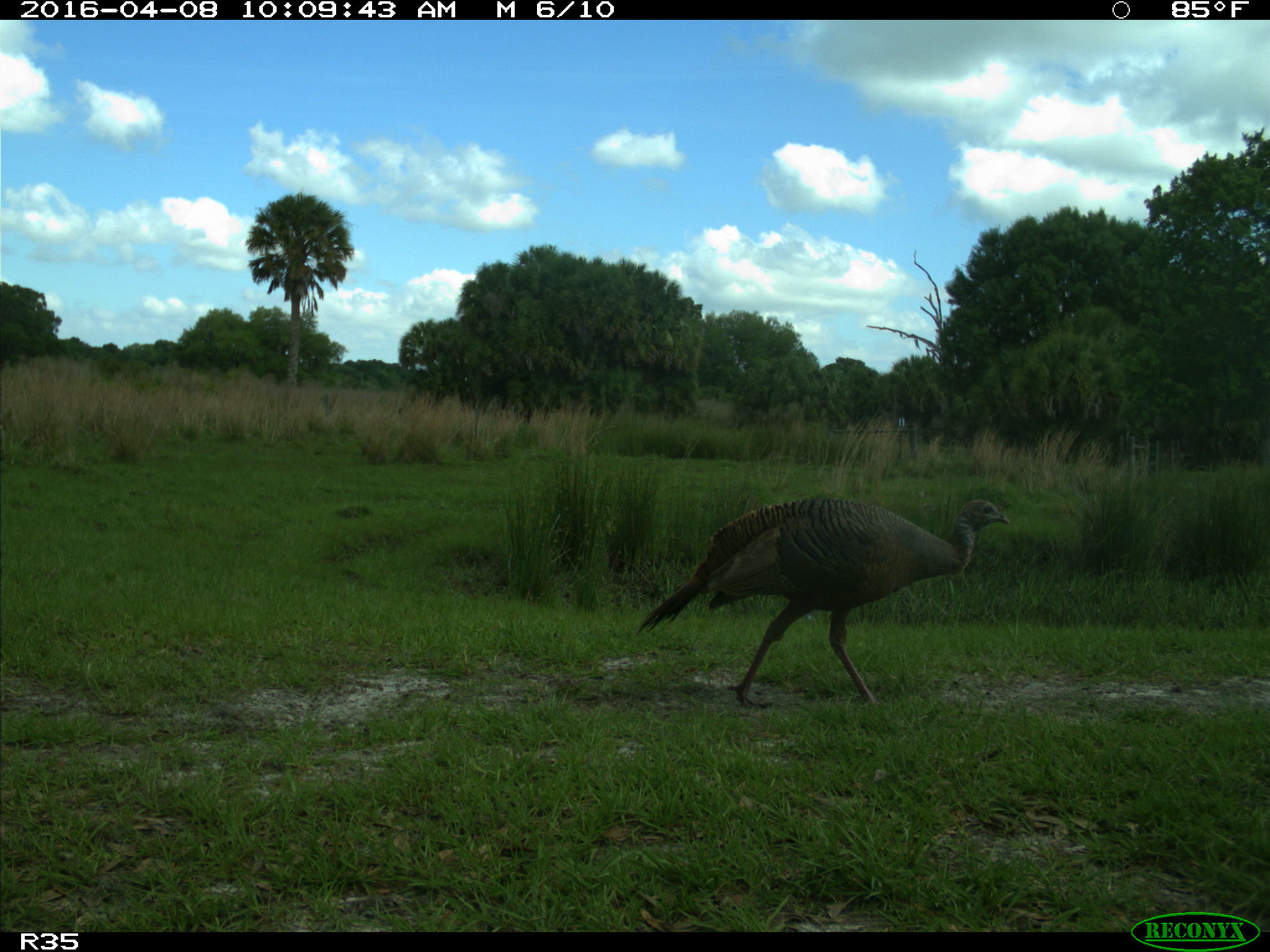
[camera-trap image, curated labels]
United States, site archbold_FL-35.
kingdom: Animalia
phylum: Chordata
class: Aves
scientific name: Aves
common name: birds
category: unidentified bird